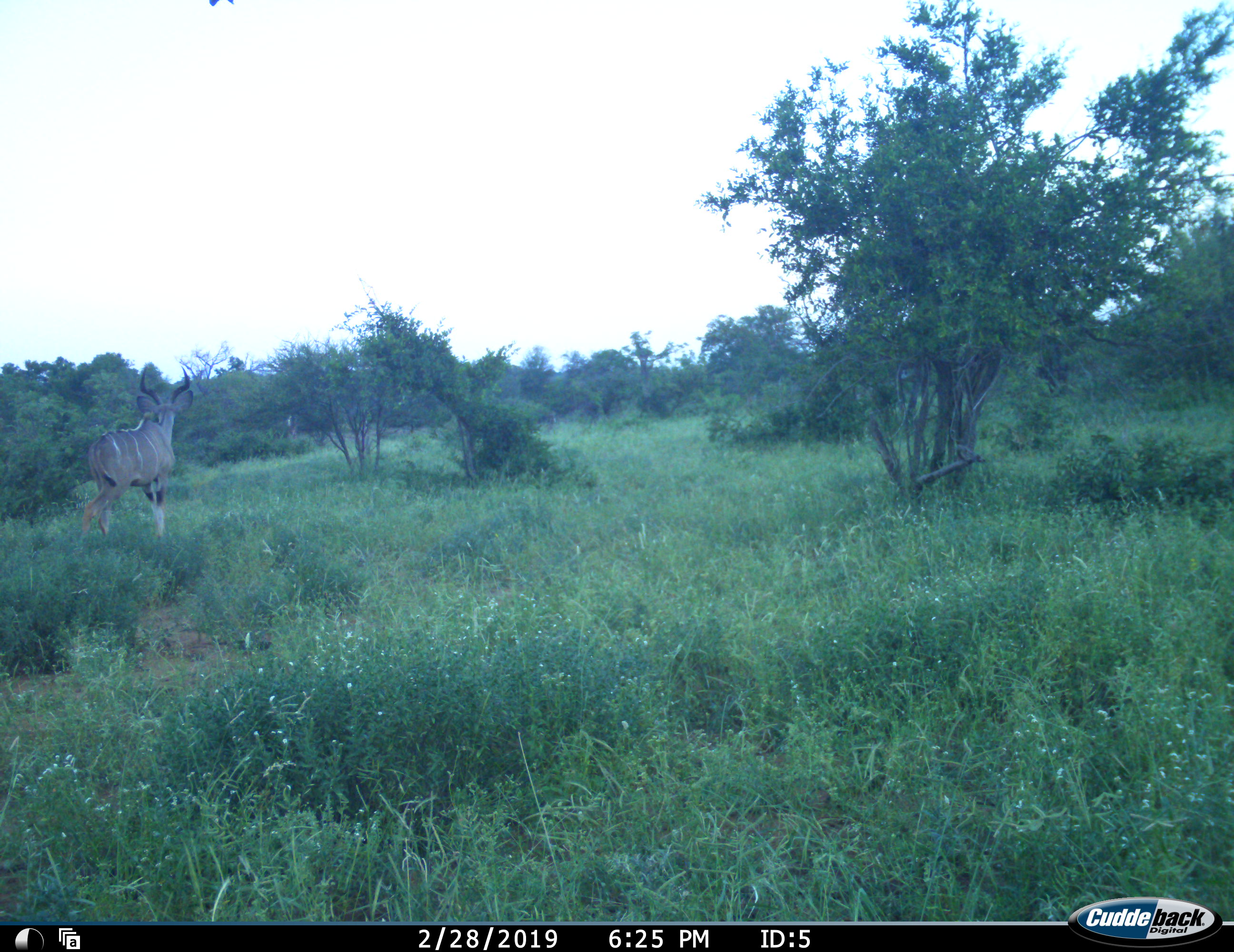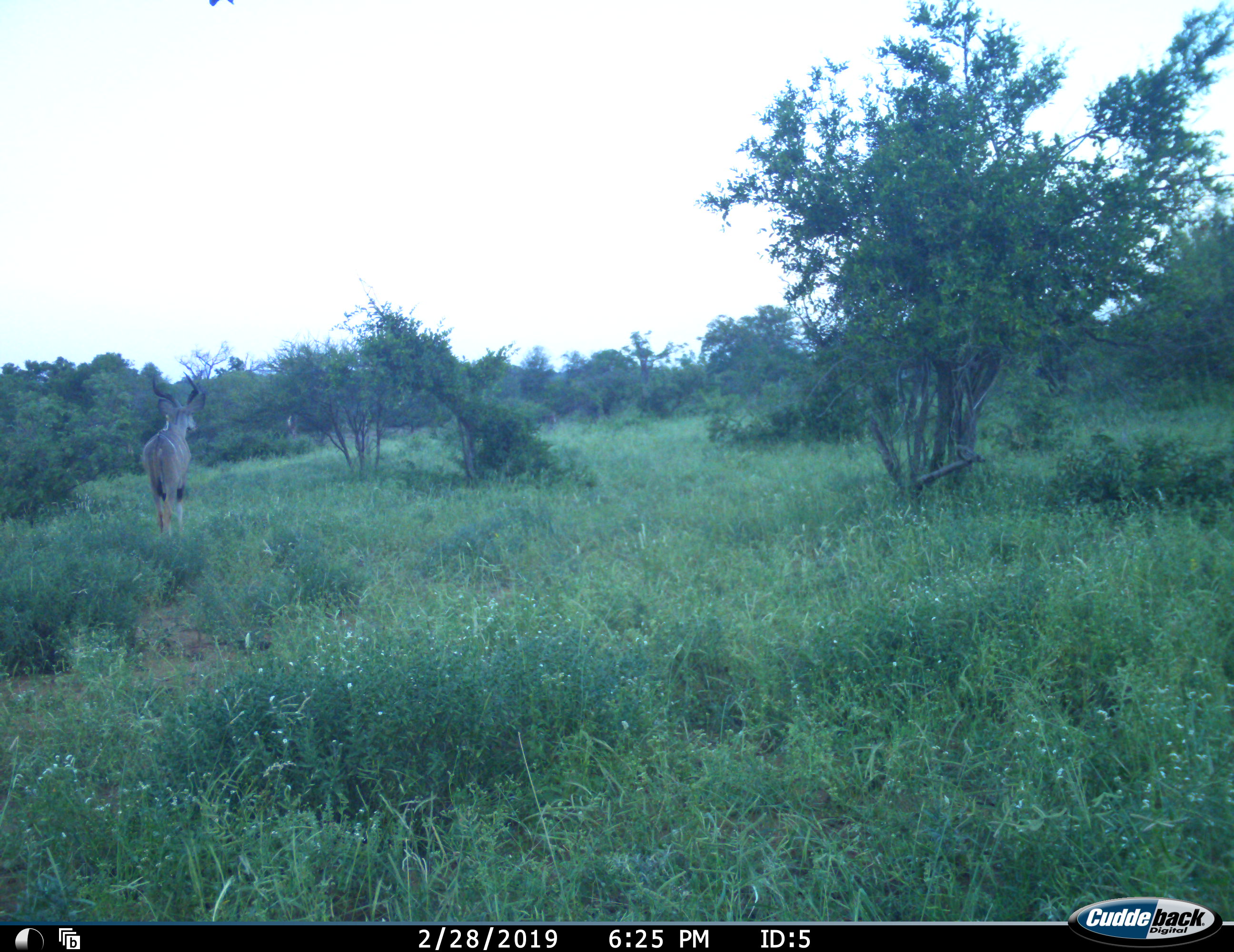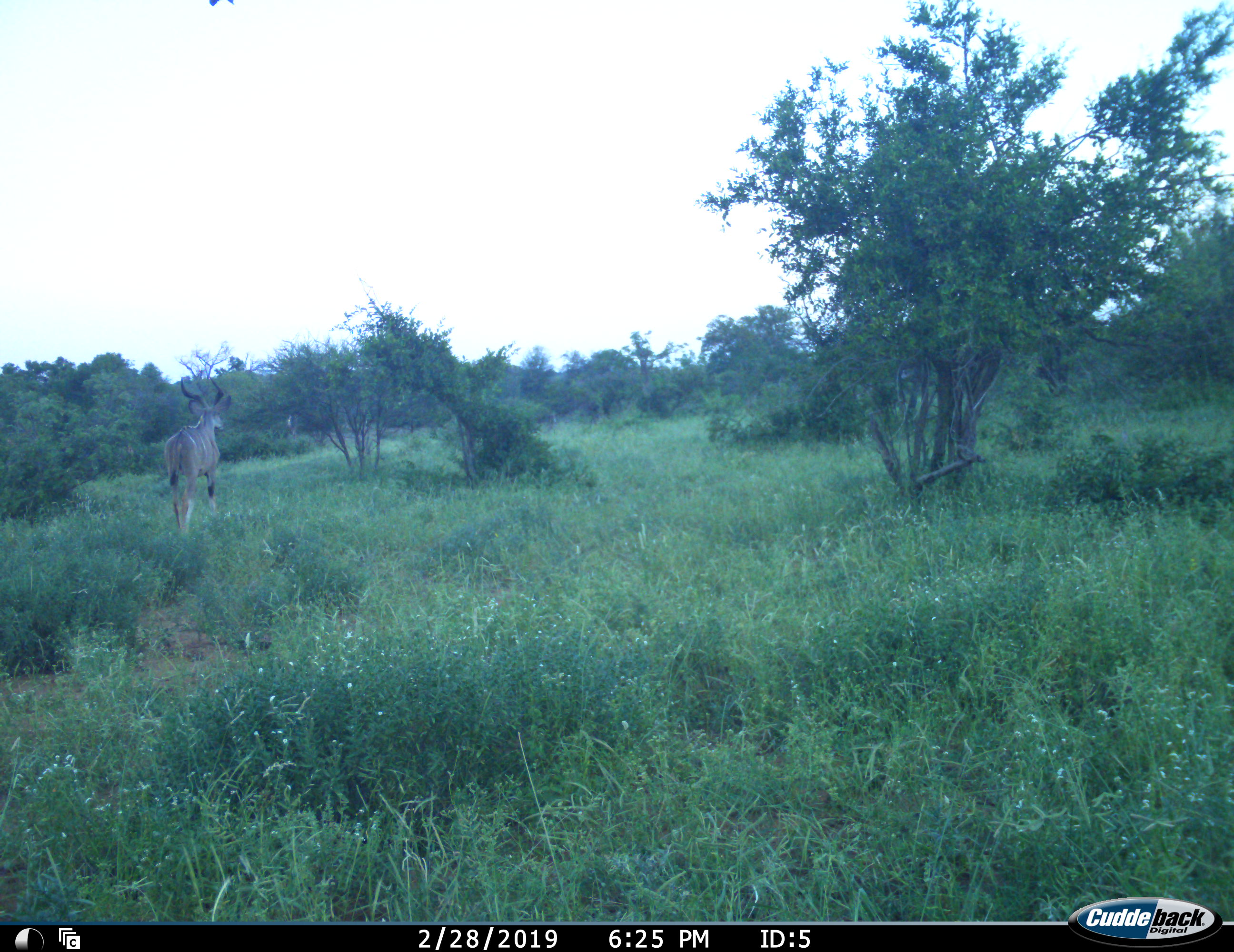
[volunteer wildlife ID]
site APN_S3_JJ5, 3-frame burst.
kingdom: Animalia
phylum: Chordata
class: Mammalia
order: Artiodactyla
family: Bovidae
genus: Tragelaphus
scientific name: Tragelaphus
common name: kudu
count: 1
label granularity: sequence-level